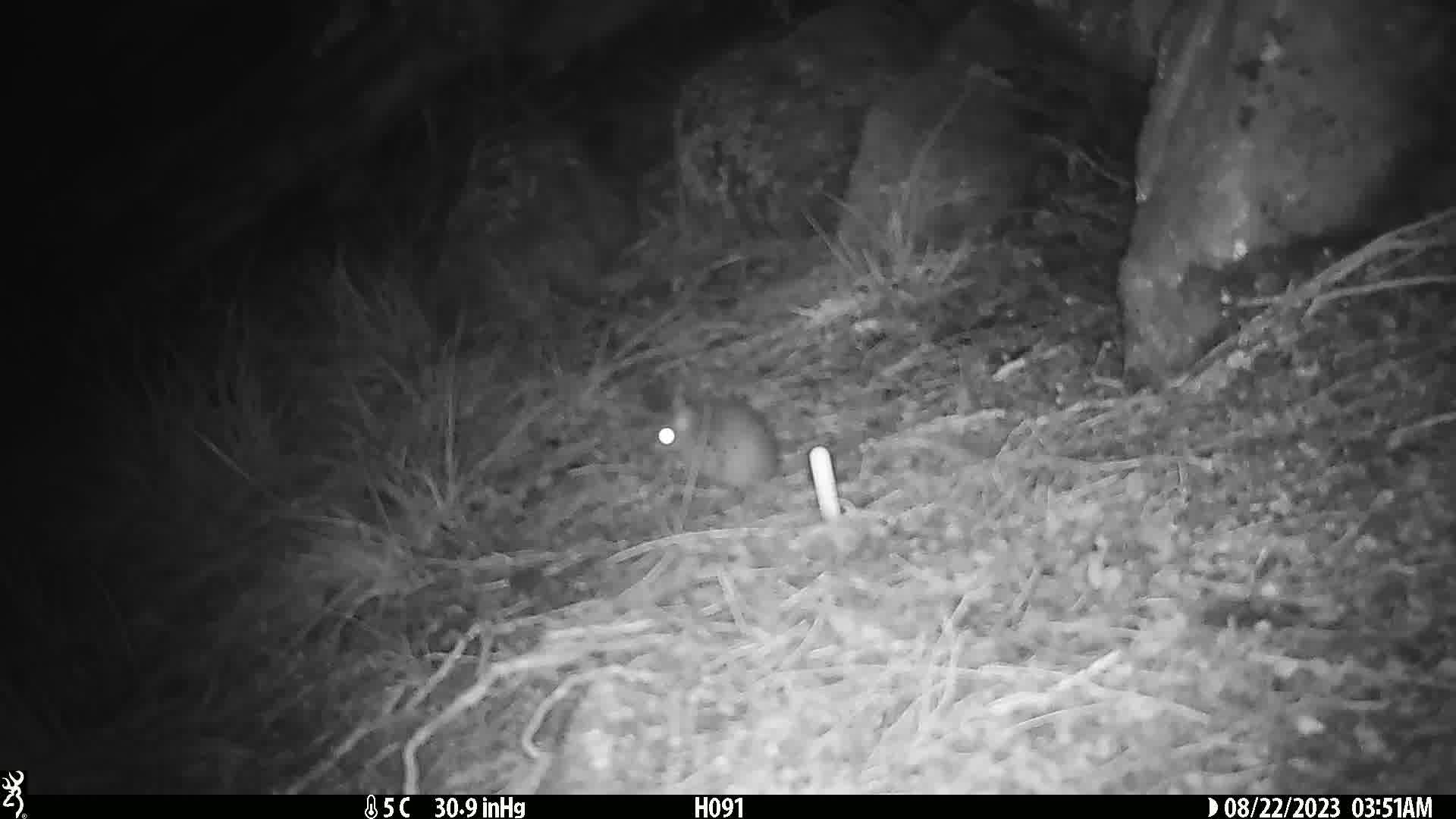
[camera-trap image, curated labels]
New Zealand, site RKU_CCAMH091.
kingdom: Animalia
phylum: Chordata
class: Mammalia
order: Rodentia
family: Muridae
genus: Rattus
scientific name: Rattus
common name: rat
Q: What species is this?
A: Rat (Rattus).